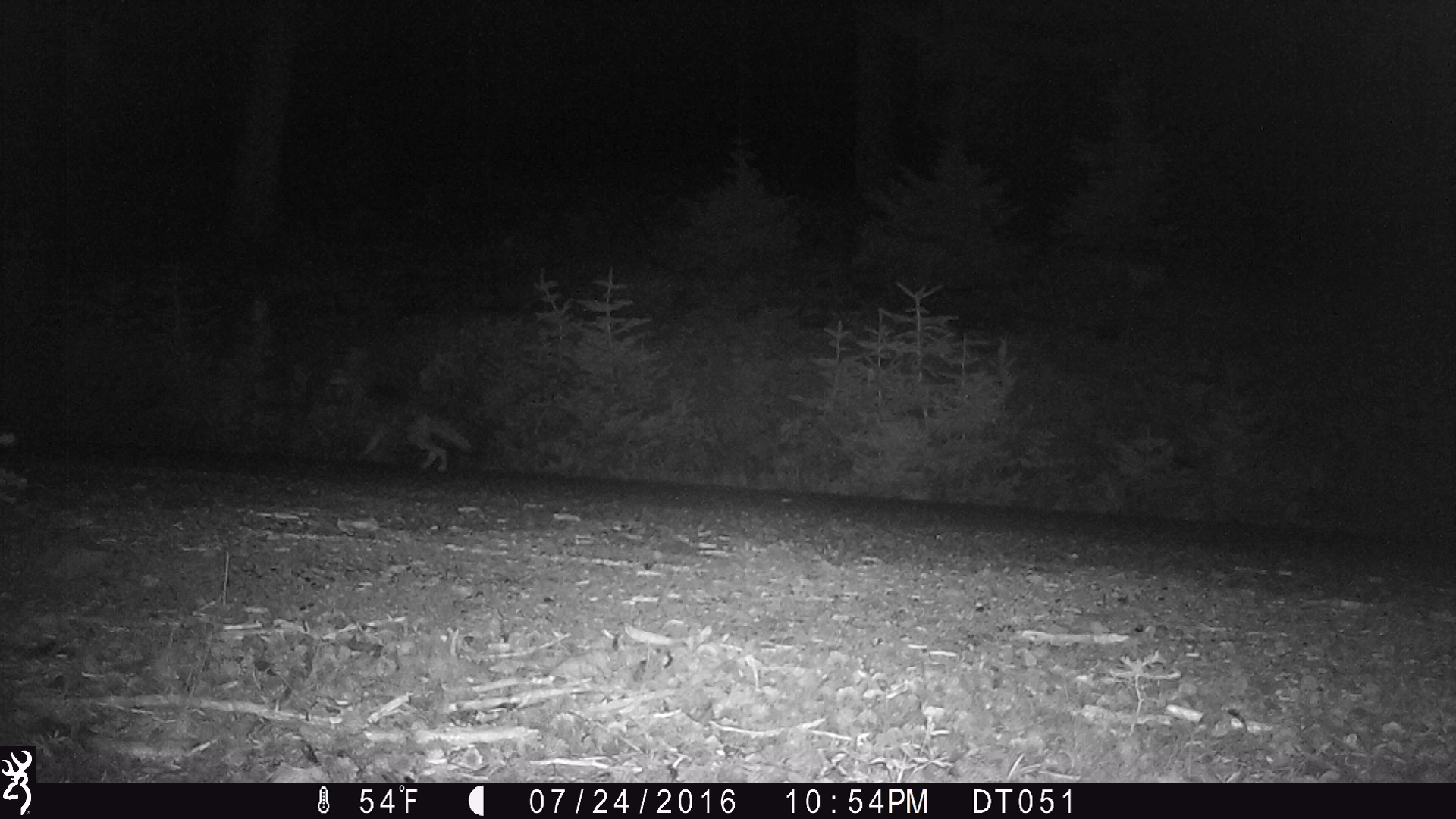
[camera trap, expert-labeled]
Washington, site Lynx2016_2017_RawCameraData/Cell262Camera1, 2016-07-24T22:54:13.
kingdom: Animalia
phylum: Chordata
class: Mammalia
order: Carnivora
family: Canidae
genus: Canis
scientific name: Canis latrans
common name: coyote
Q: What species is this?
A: Canis latrans (coyote).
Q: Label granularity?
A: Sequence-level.